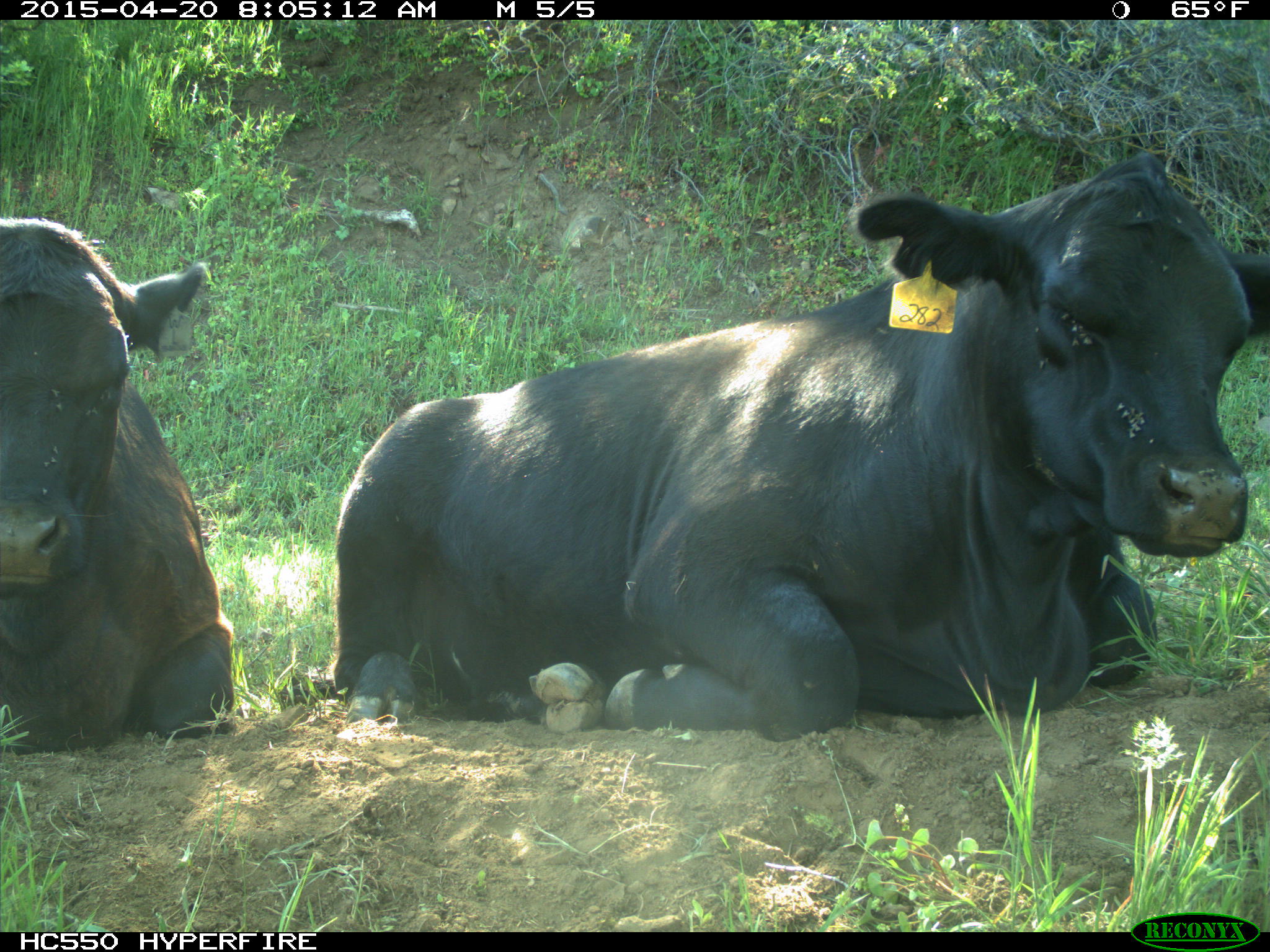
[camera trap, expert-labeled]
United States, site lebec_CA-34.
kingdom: Animalia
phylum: Chordata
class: Mammalia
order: Artiodactyla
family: Bovidae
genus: Bos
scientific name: Bos taurus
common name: domestic cow